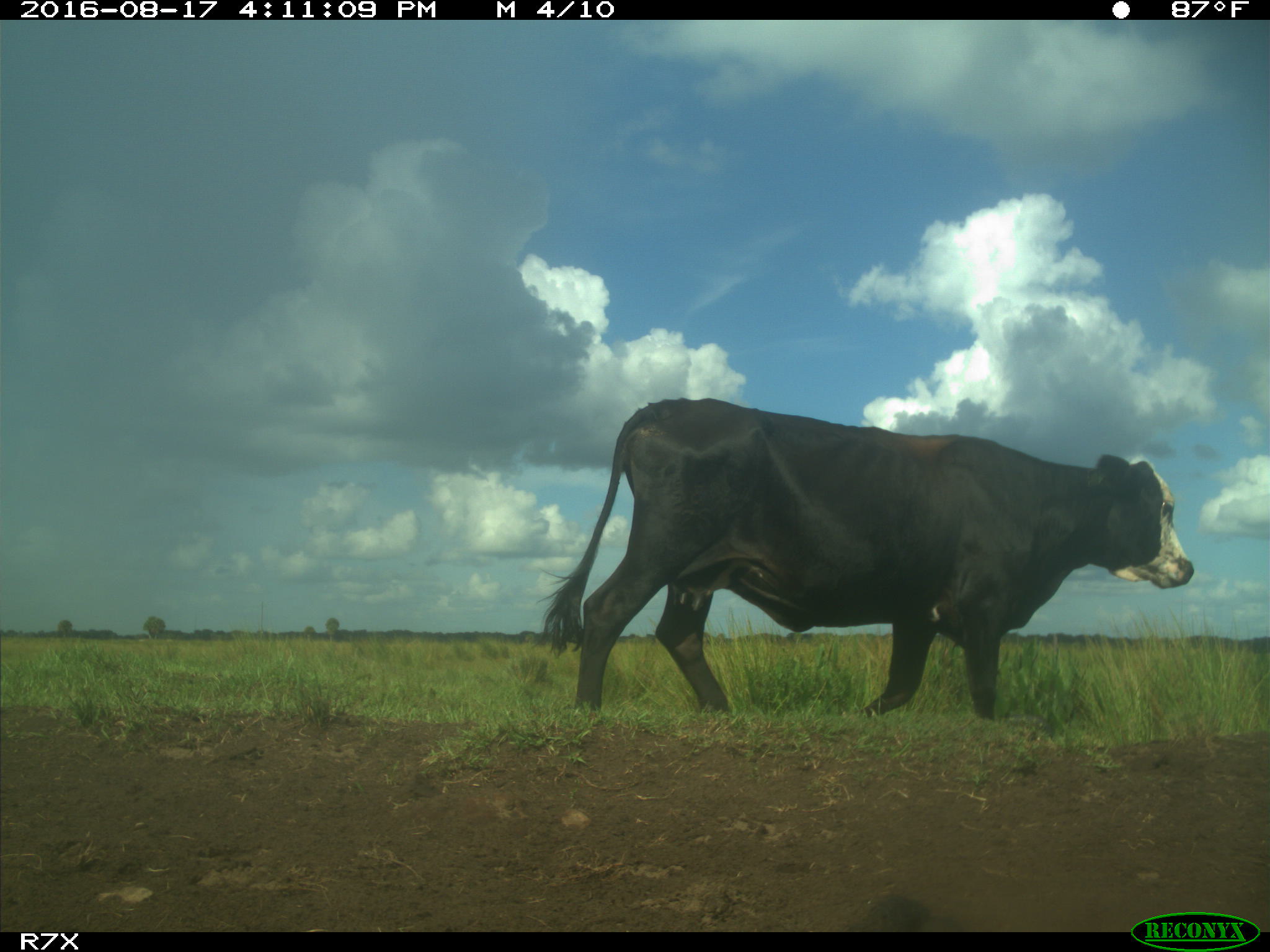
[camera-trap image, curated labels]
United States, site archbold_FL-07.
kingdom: Animalia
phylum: Chordata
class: Mammalia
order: Artiodactyla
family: Bovidae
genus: Bos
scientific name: Bos taurus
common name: domestic cow